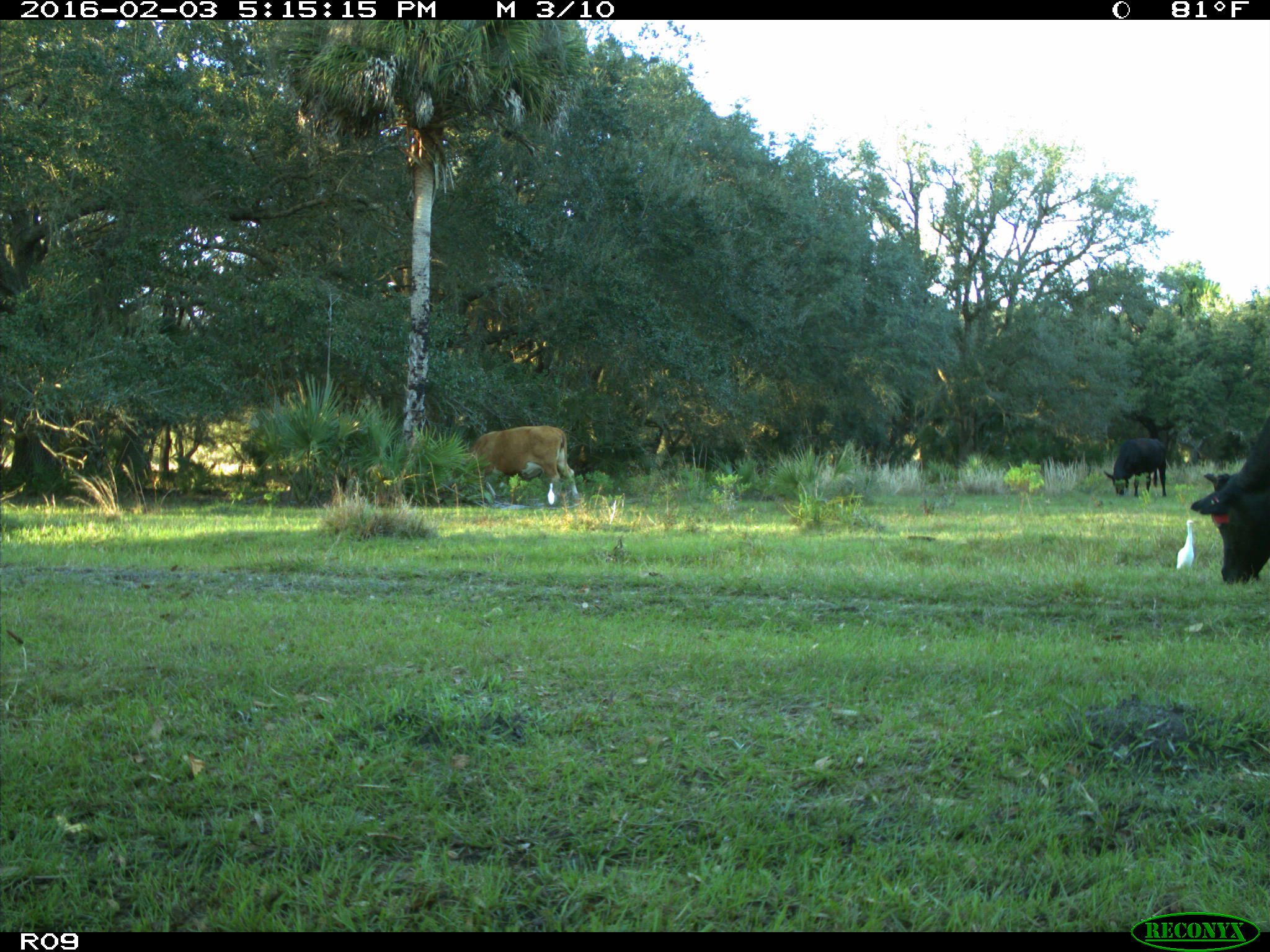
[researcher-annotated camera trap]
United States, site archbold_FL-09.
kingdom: Animalia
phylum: Chordata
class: Mammalia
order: Artiodactyla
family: Bovidae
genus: Bos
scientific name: Bos taurus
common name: domestic cow